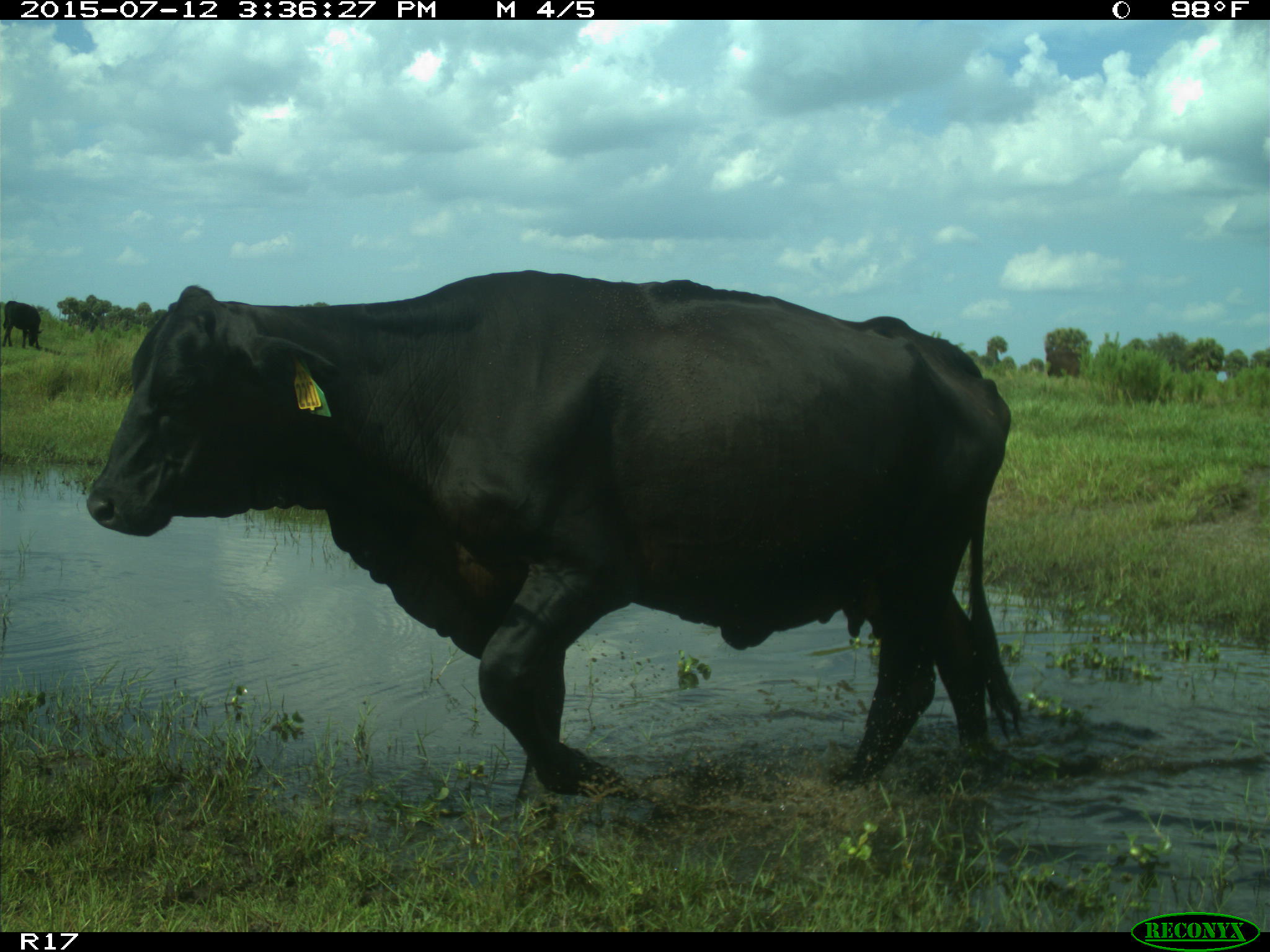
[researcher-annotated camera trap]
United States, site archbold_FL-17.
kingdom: Animalia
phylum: Chordata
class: Mammalia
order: Artiodactyla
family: Bovidae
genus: Bos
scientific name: Bos taurus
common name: domestic cow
Bos taurus (domestic cow).